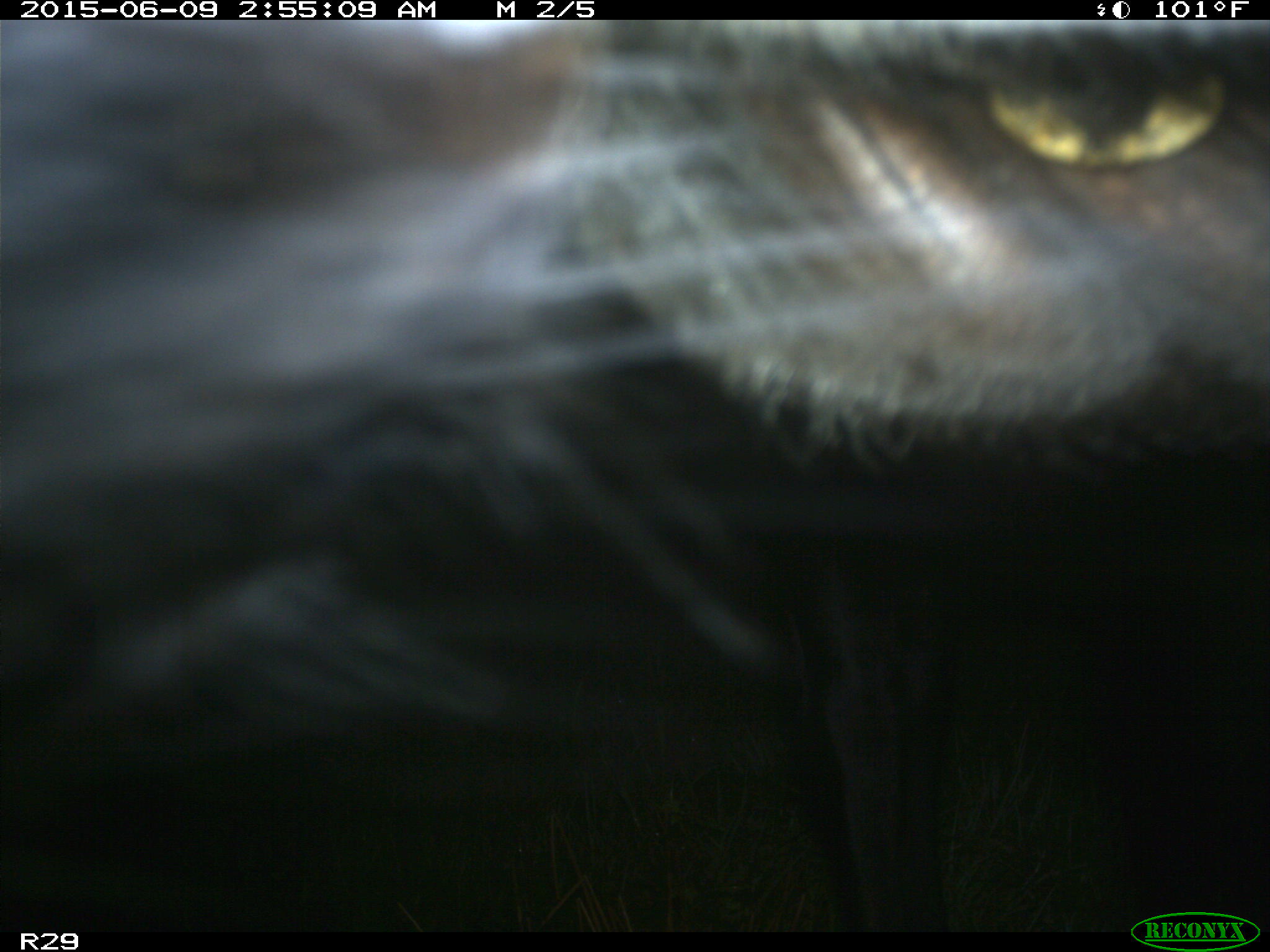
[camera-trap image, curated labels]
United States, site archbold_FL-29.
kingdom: Animalia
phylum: Chordata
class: Mammalia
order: Artiodactyla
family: Bovidae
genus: Bos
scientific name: Bos taurus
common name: domestic cow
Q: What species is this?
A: Bos taurus (domestic cow).